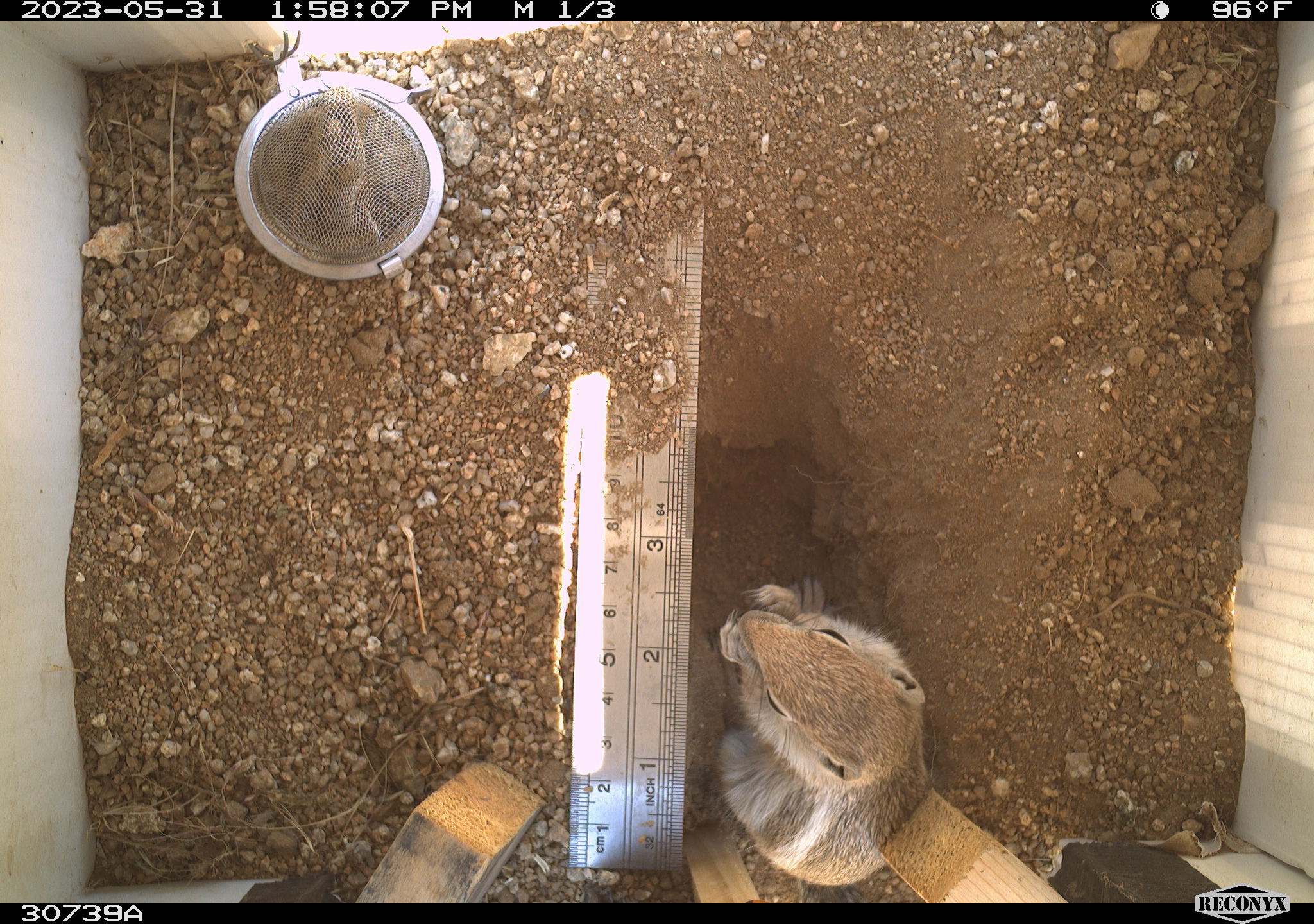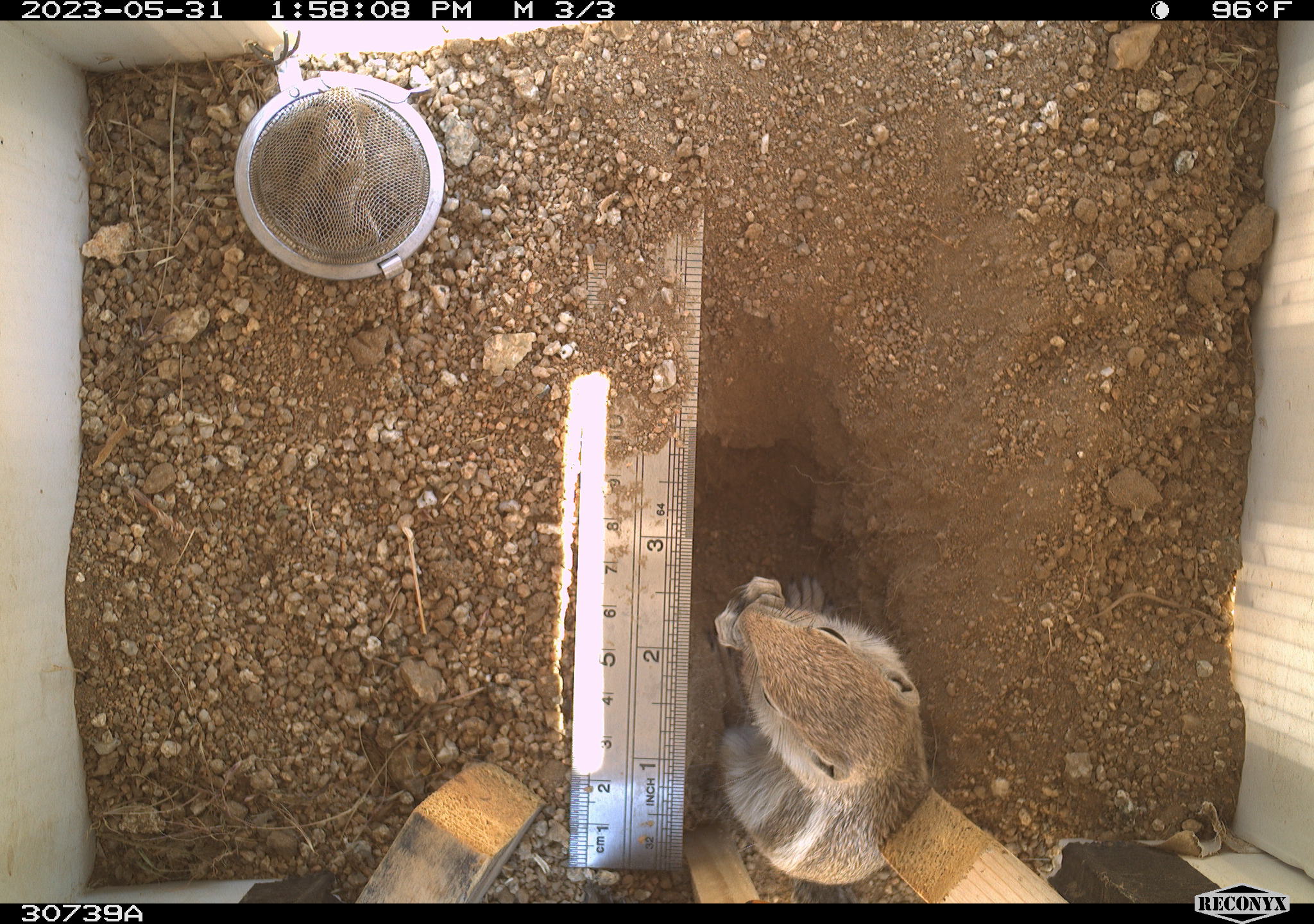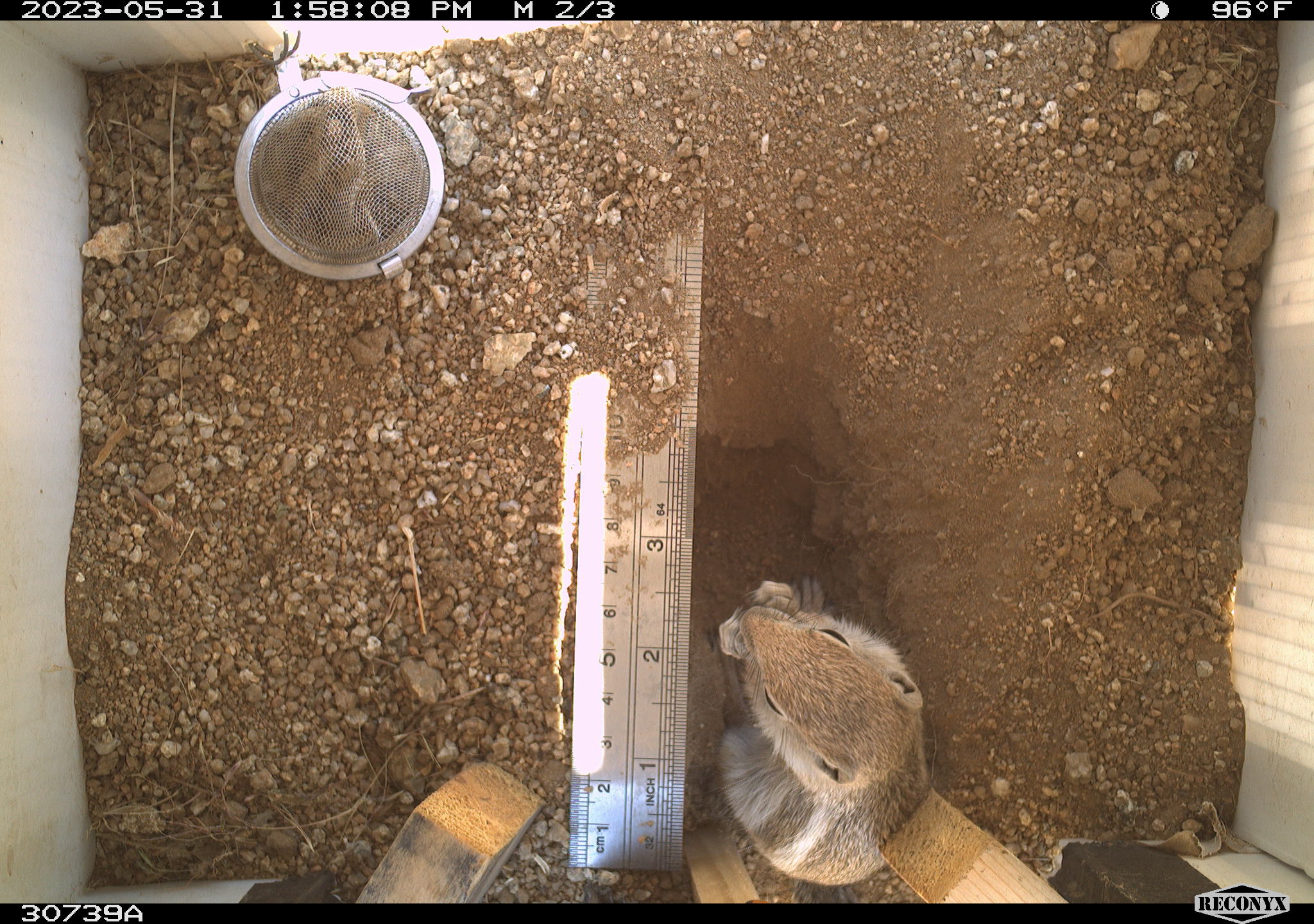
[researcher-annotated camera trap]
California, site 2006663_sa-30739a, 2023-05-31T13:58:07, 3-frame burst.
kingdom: Animalia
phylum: Chordata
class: Mammalia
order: Rodentia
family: Sciuridae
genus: Ammospermophilus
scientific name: Ammospermophilus leucurus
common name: white-tailed antelope squirrel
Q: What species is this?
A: White-tailed antelope squirrel (Ammospermophilus leucurus).